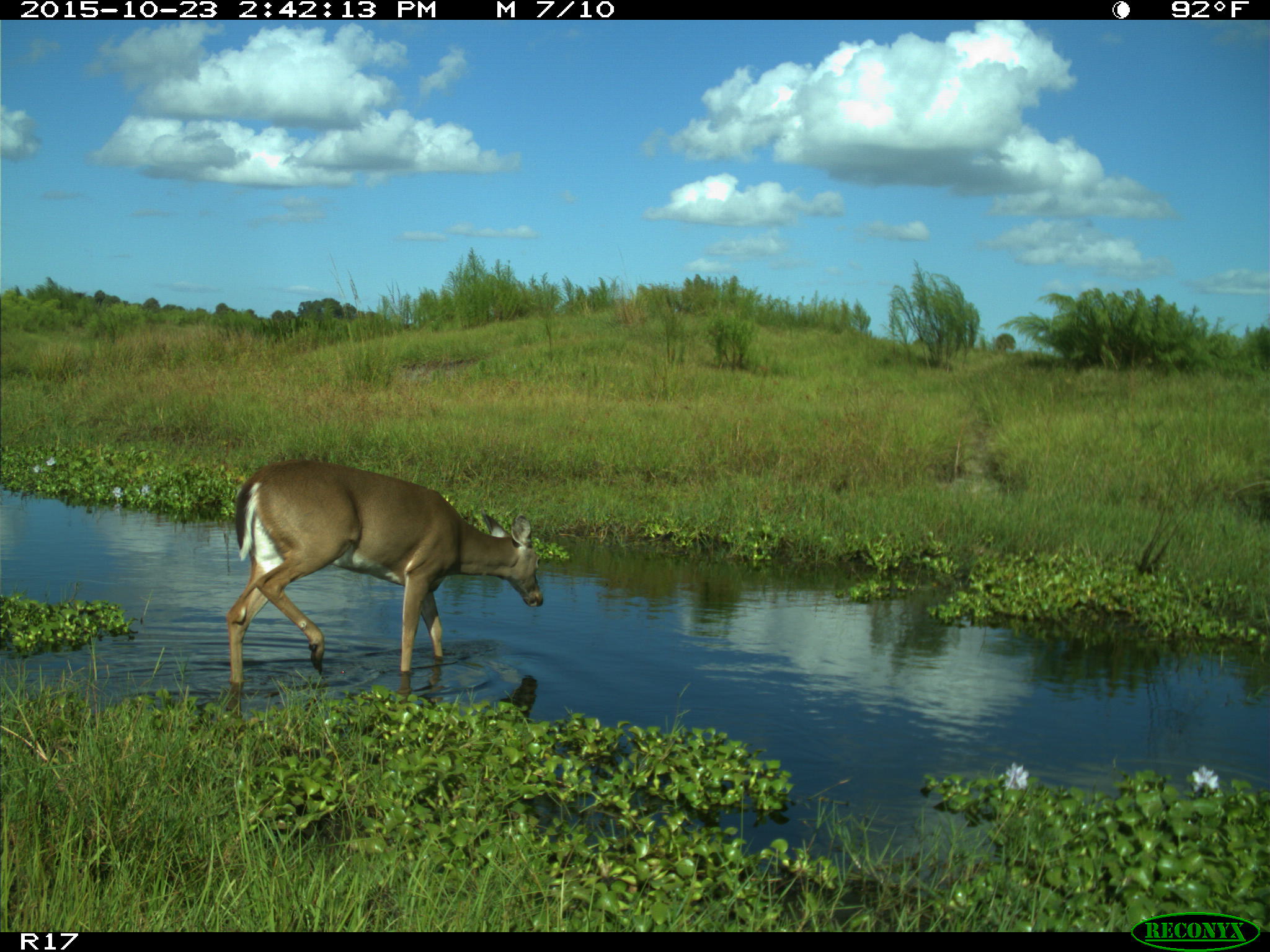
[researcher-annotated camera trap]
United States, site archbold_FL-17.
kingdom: Animalia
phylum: Chordata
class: Mammalia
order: Artiodactyla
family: Cervidae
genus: Odocoileus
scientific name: Odocoileus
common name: deer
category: unidentified deer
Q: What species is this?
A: Unidentified deer (deer) (Odocoileus).